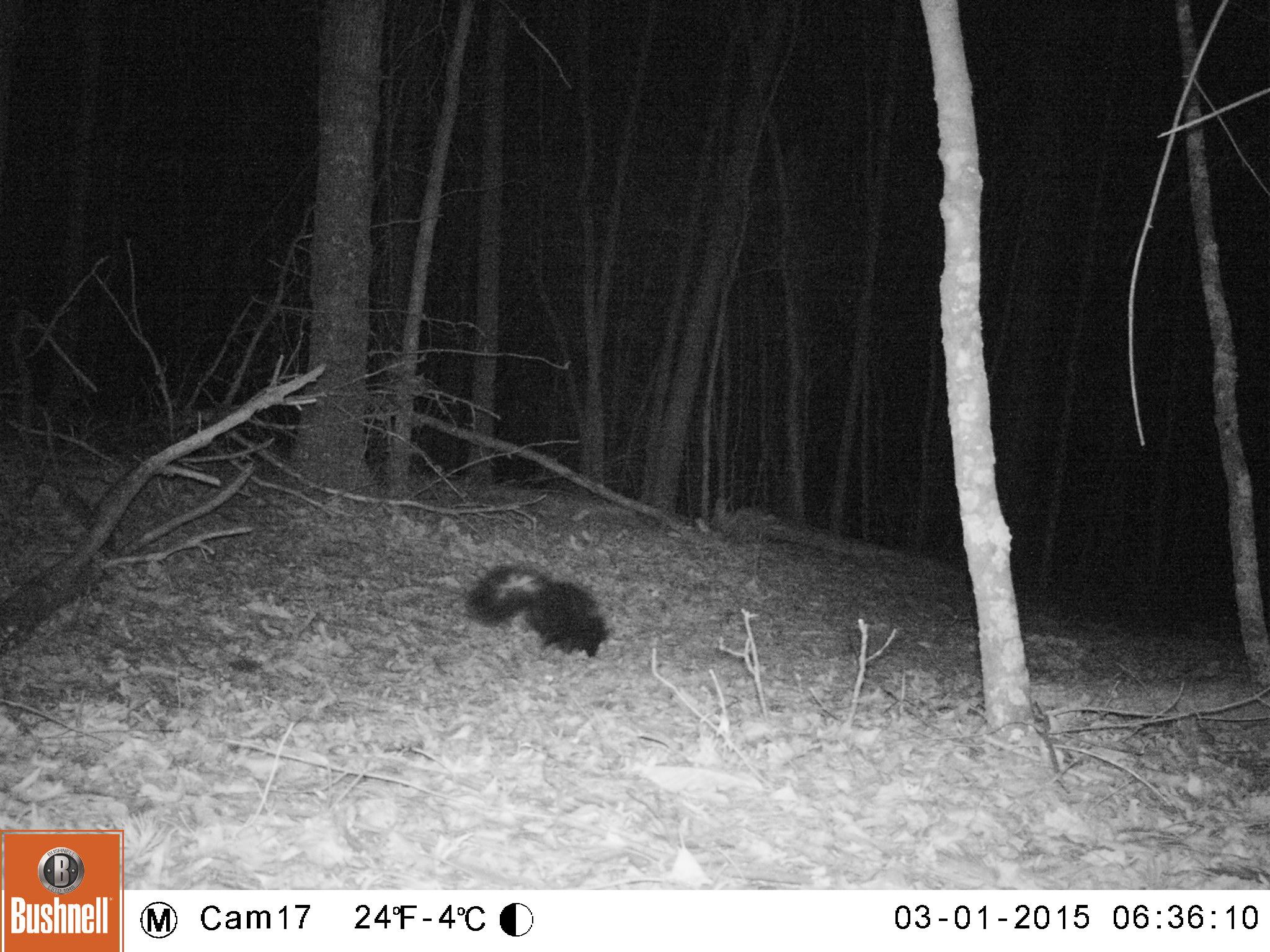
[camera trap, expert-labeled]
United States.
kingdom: Animalia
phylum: Chordata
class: Mammalia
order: Carnivora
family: Mephitidae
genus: Mephitis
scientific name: Mephitis mephitis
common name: striped skunk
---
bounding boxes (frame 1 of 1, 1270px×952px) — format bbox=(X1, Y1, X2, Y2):
Striped Skunk: bbox=(456, 555, 616, 664)